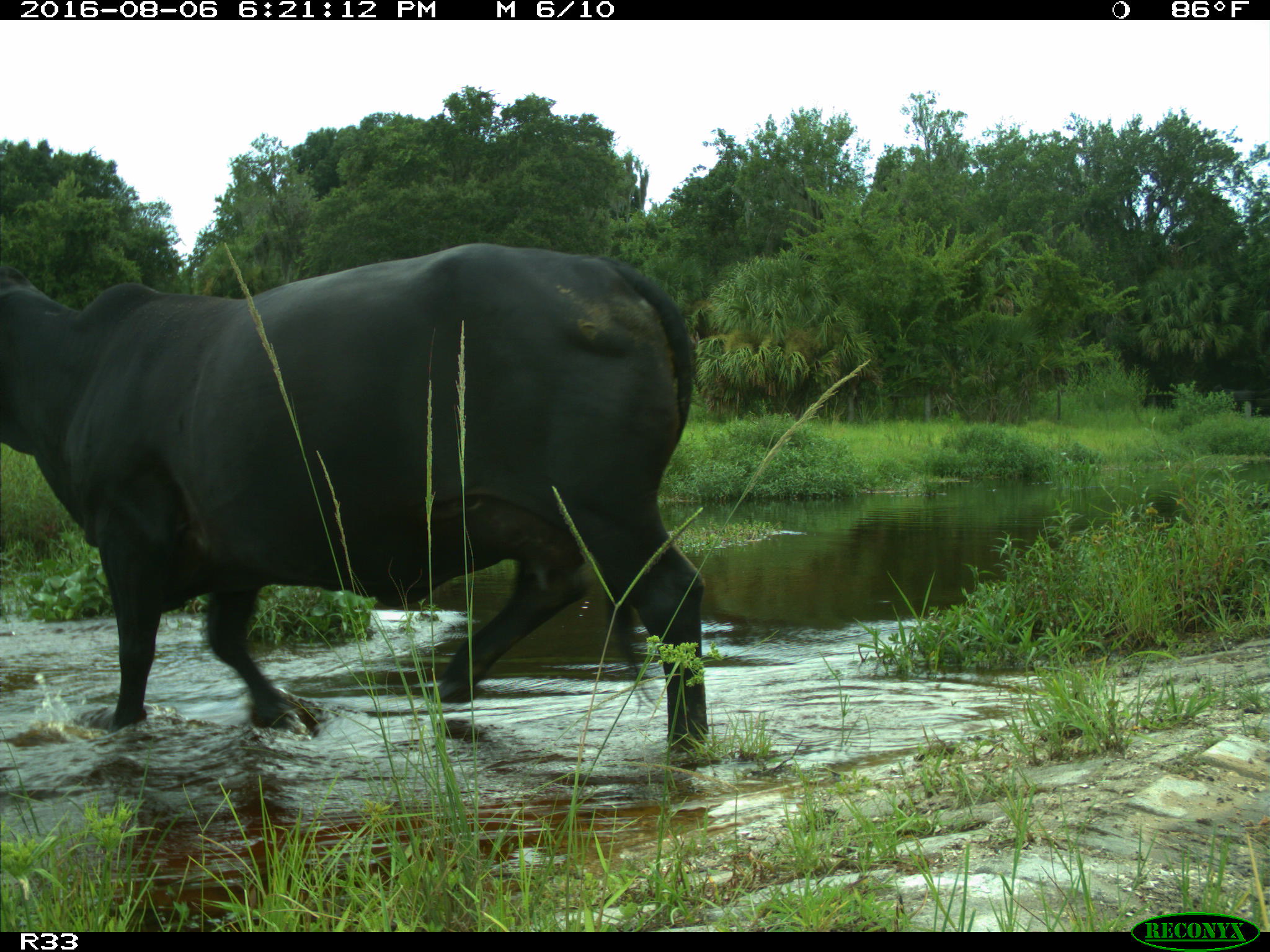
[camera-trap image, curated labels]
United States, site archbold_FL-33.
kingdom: Animalia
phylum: Chordata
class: Mammalia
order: Artiodactyla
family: Bovidae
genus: Bos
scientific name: Bos taurus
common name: domestic cow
Bos taurus (domestic cow).